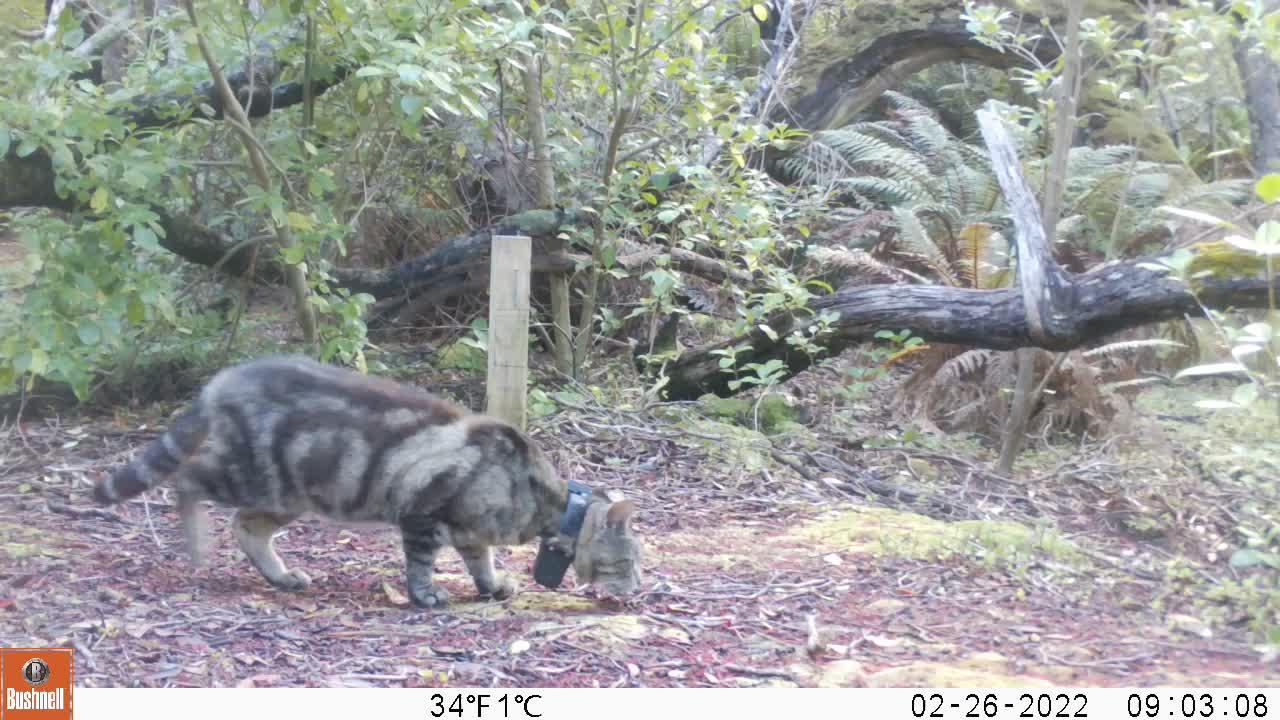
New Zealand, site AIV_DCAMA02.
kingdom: Animalia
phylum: Chordata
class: Mammalia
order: Carnivora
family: Felidae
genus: Felis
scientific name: Felis catus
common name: domestic cat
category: cat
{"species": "cat (domestic cat) (Felis catus)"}